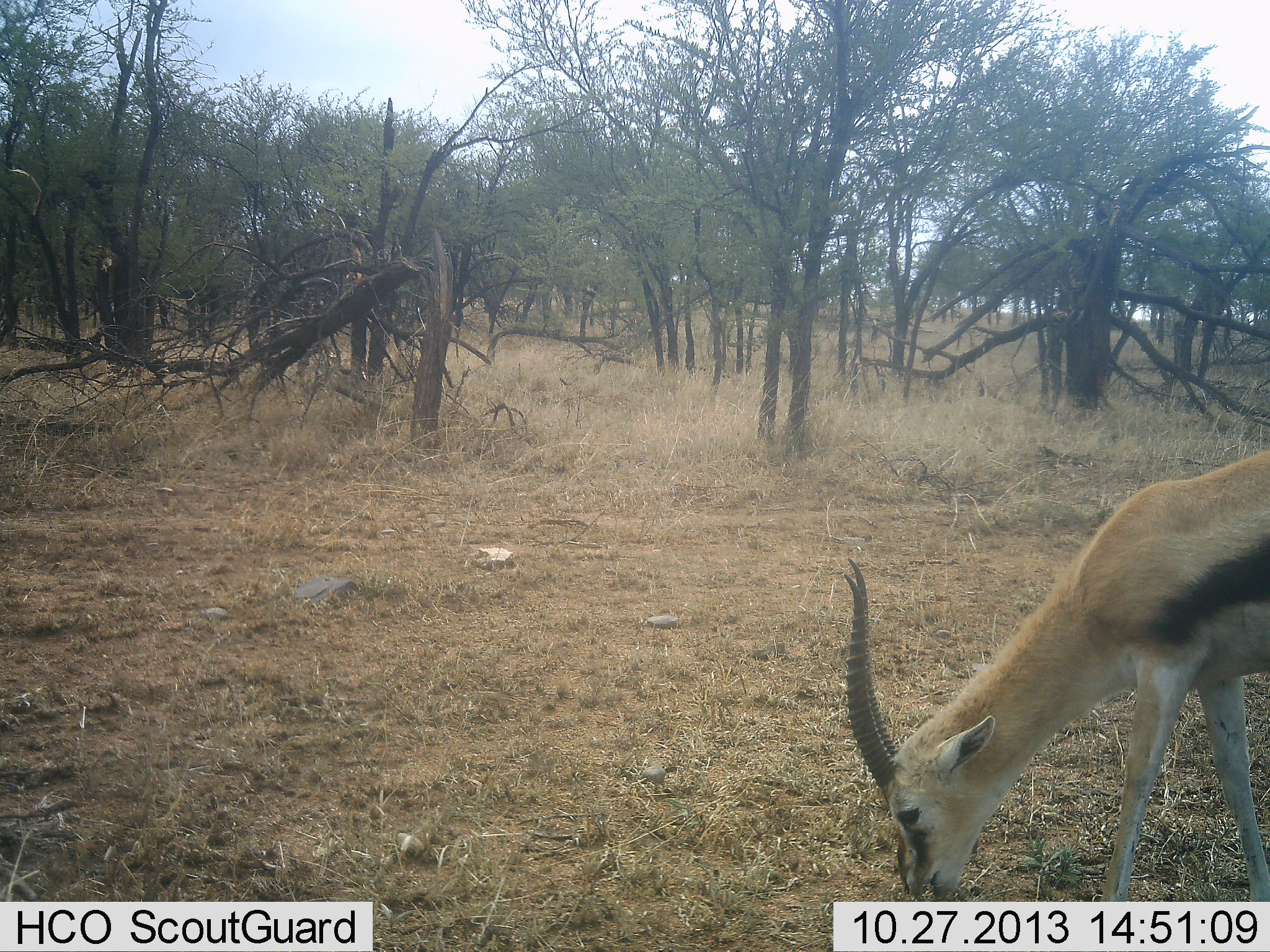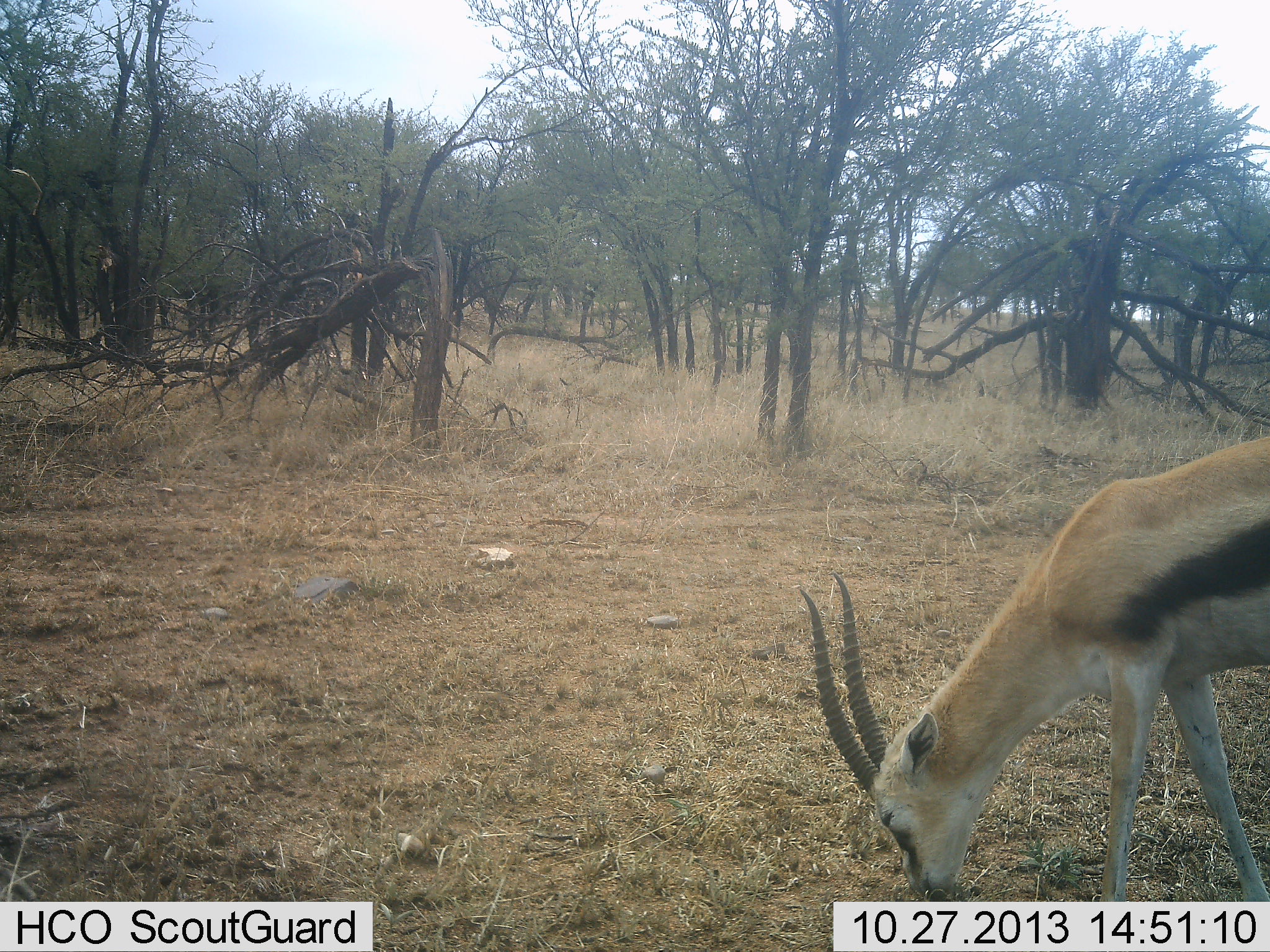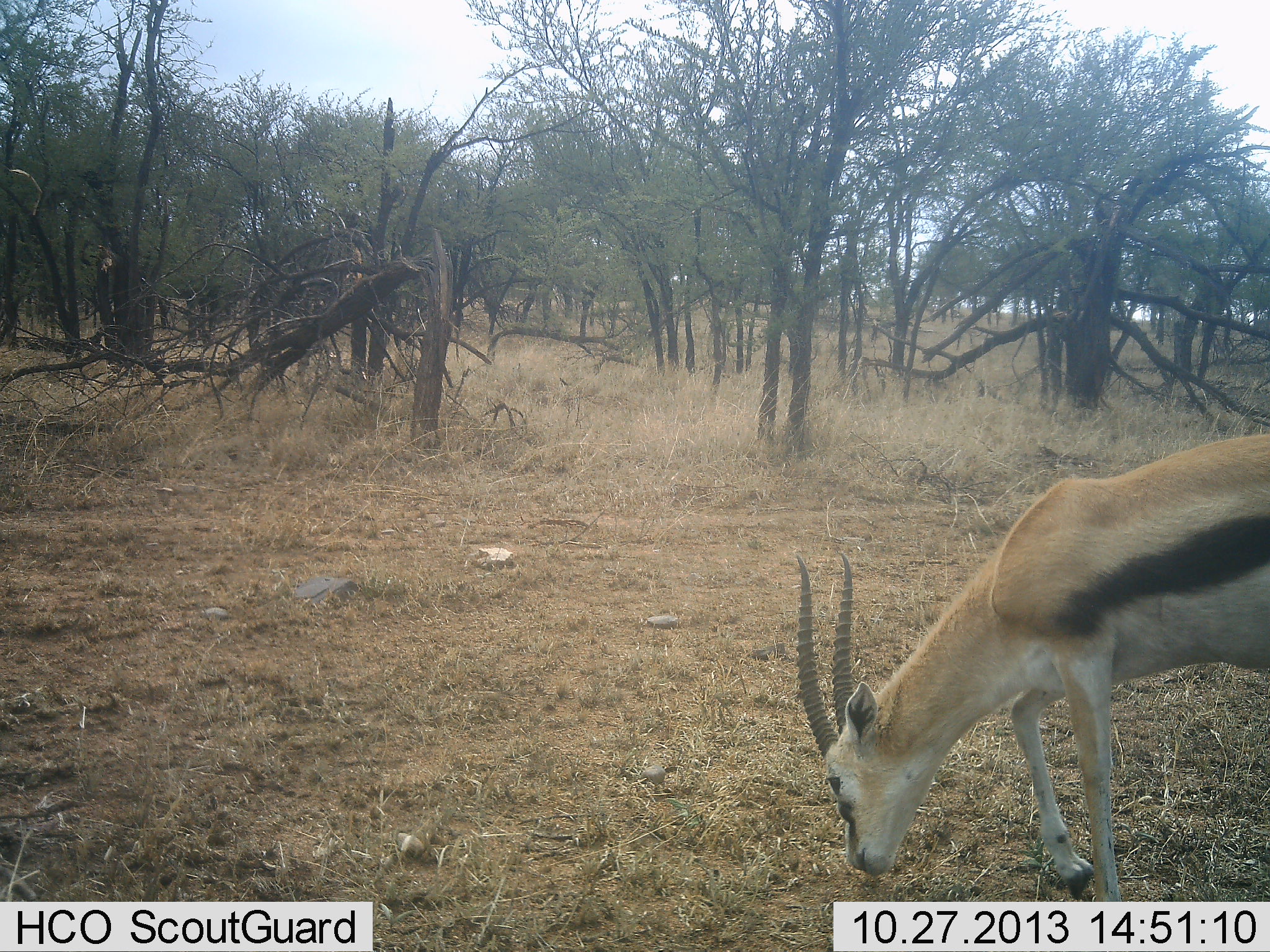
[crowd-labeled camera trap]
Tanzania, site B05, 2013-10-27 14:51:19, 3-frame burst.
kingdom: Animalia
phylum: Chordata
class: Mammalia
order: Artiodactyla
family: Bovidae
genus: Eudorcas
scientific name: Eudorcas thomsonii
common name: thomson's gazelle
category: gazellethomsons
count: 1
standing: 40%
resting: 0%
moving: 0%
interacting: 0%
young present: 0%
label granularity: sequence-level